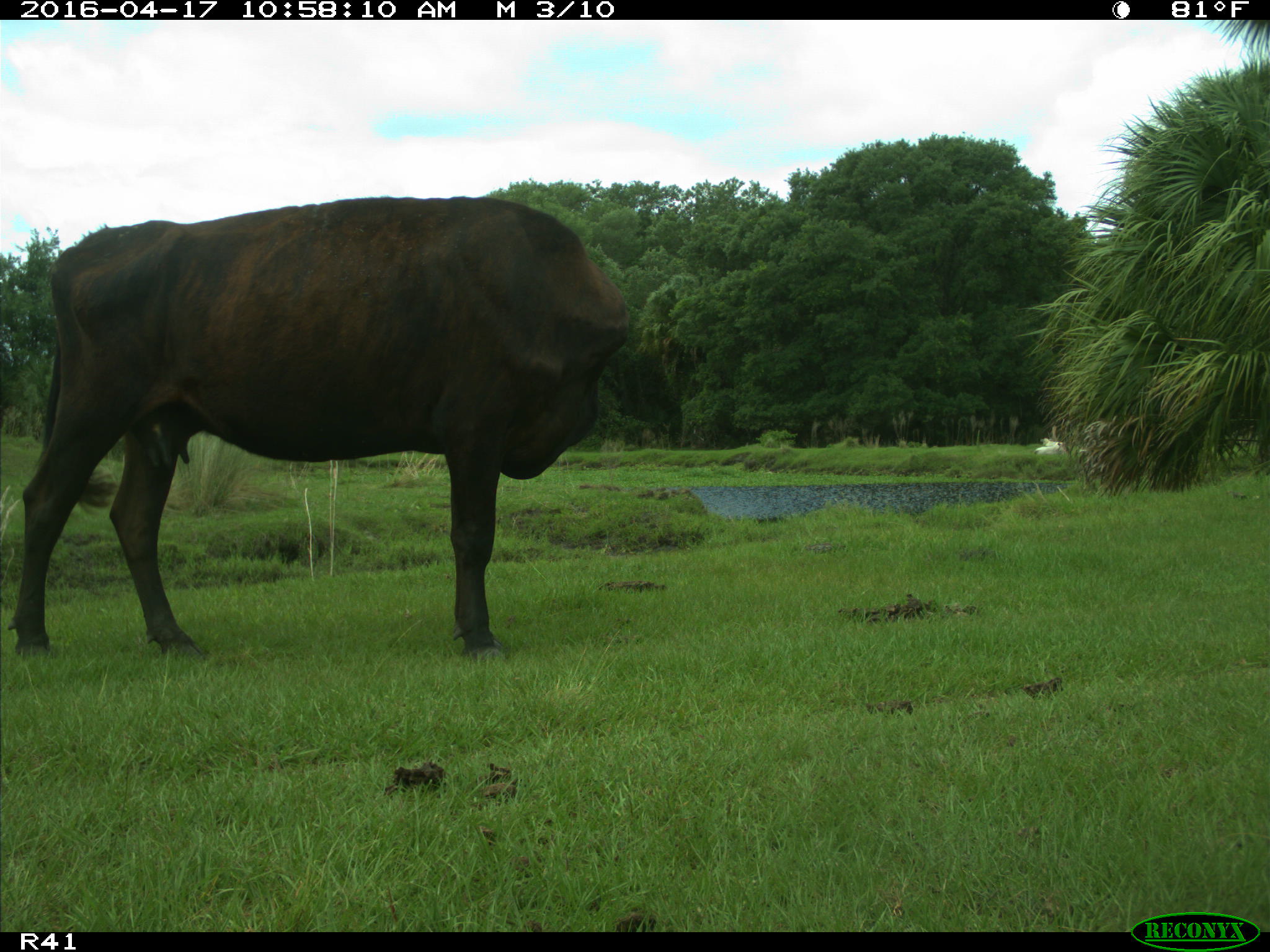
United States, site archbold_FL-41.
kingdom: Animalia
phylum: Chordata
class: Mammalia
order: Artiodactyla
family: Bovidae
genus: Bos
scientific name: Bos taurus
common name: domestic cow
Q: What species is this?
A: Bos taurus (domestic cow).